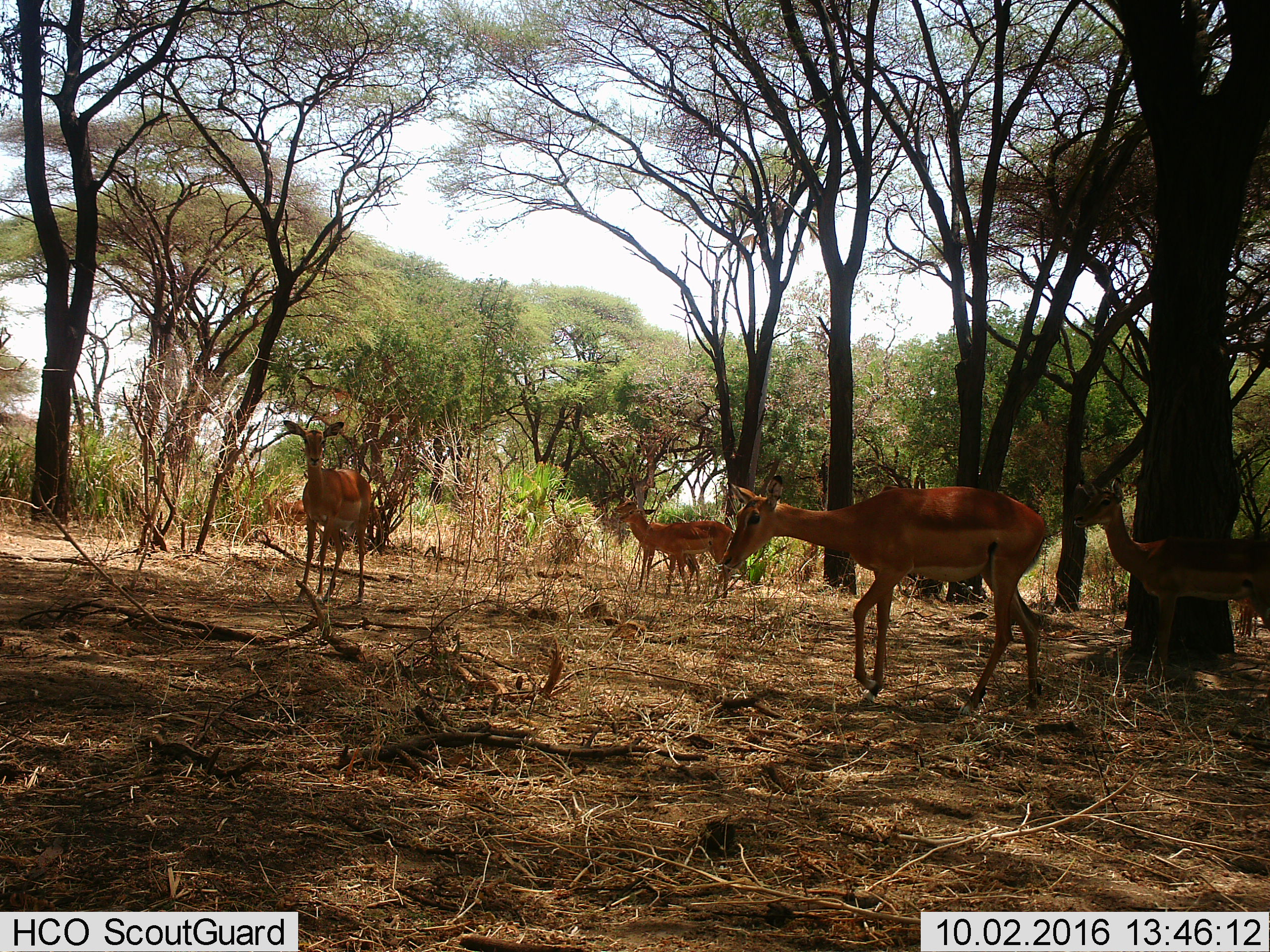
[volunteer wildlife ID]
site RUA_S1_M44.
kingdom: Animalia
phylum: Chordata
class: Mammalia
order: Artiodactyla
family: Bovidae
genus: Aepyceros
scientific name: Aepyceros melampus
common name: impala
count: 6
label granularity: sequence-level